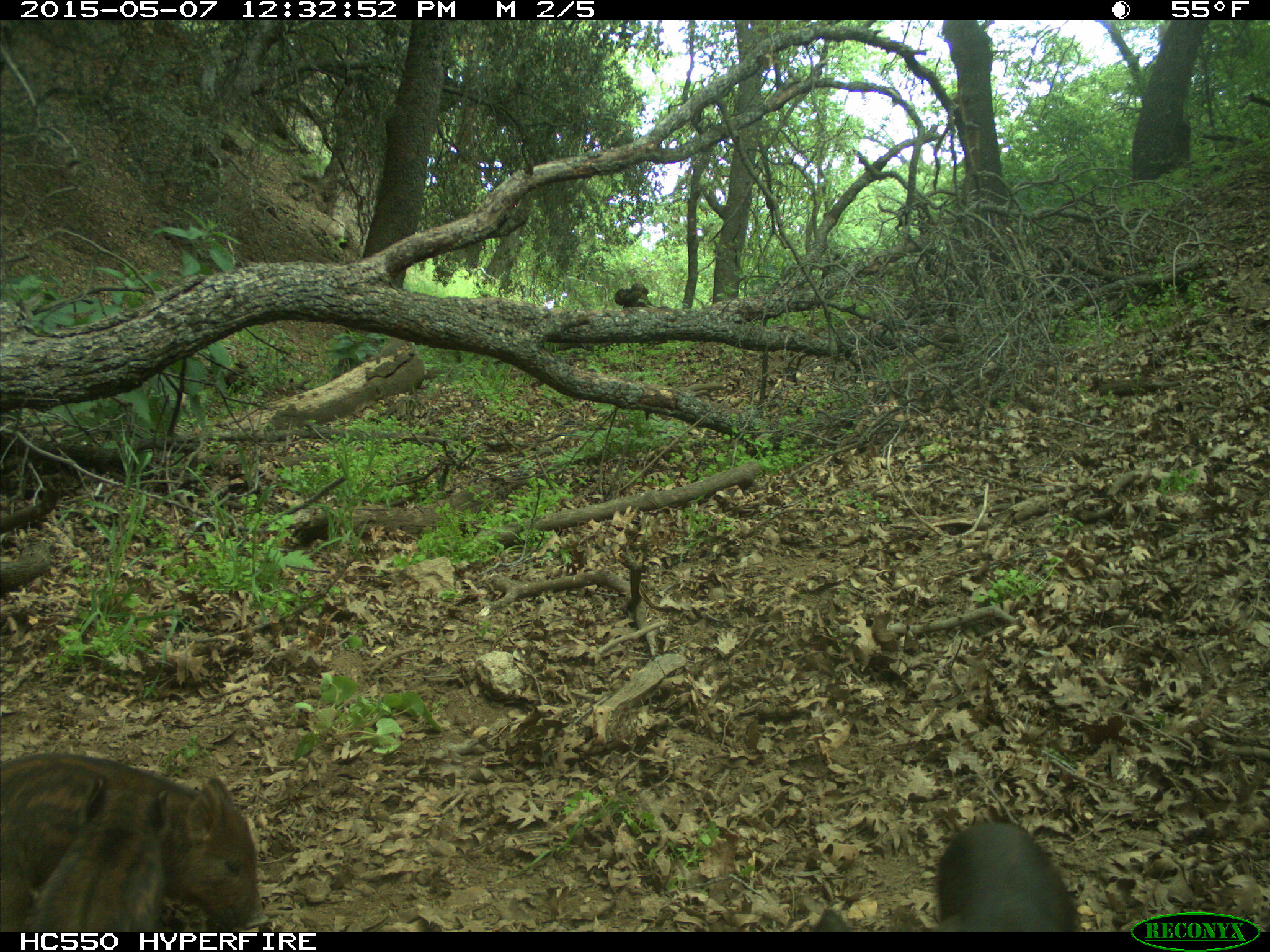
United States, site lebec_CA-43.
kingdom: Animalia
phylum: Chordata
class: Mammalia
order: Artiodactyla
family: Suidae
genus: Sus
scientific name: Sus scrofa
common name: wild boar